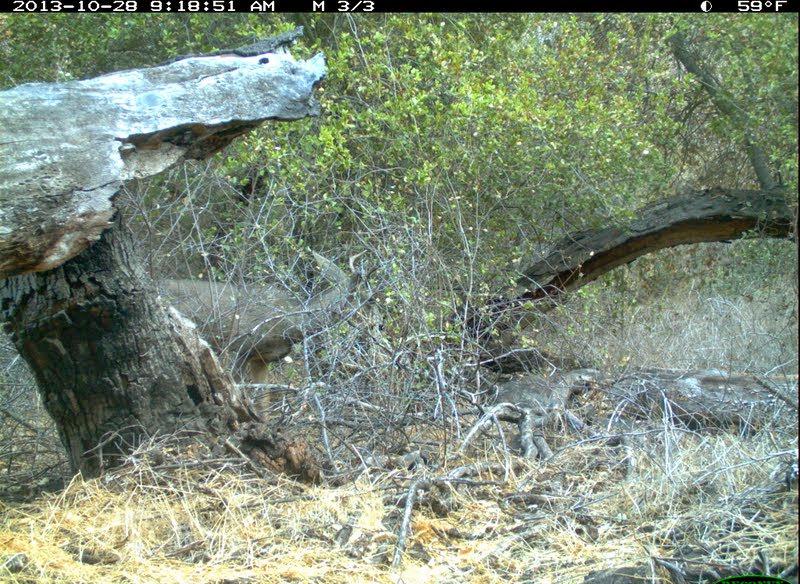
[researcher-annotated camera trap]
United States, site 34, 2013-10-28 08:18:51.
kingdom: Animalia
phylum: Chordata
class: Mammalia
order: Artiodactyla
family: Cervidae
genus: Odocoileus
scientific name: Odocoileus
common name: deer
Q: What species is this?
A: Deer (Odocoileus).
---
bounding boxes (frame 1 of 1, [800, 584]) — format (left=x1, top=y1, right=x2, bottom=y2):
deer: (left=137, top=246, right=380, bottom=434)